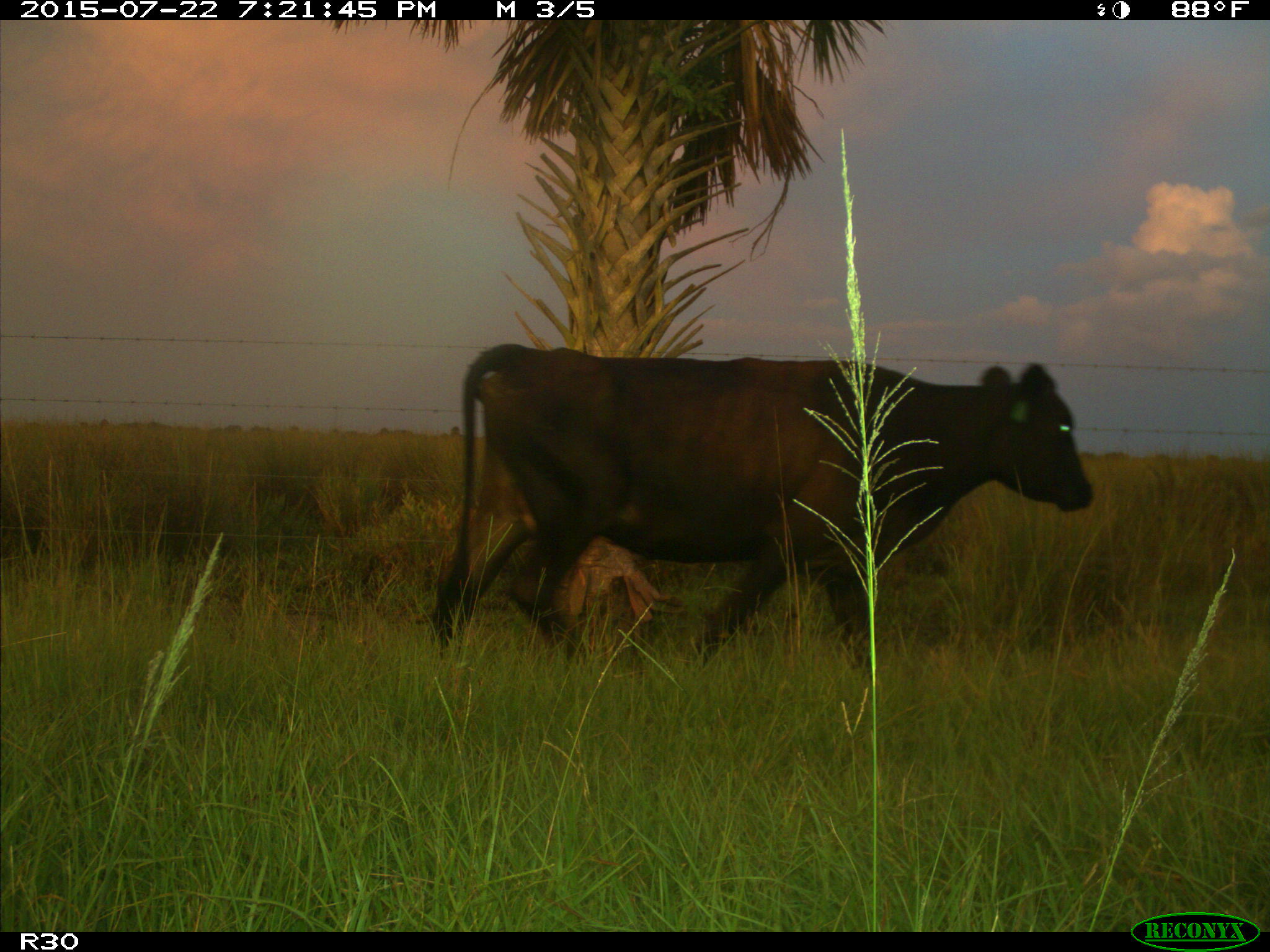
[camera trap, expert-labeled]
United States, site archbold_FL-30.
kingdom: Animalia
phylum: Chordata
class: Mammalia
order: Artiodactyla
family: Bovidae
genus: Bos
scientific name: Bos taurus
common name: domestic cow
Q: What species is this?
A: Bos taurus (domestic cow).